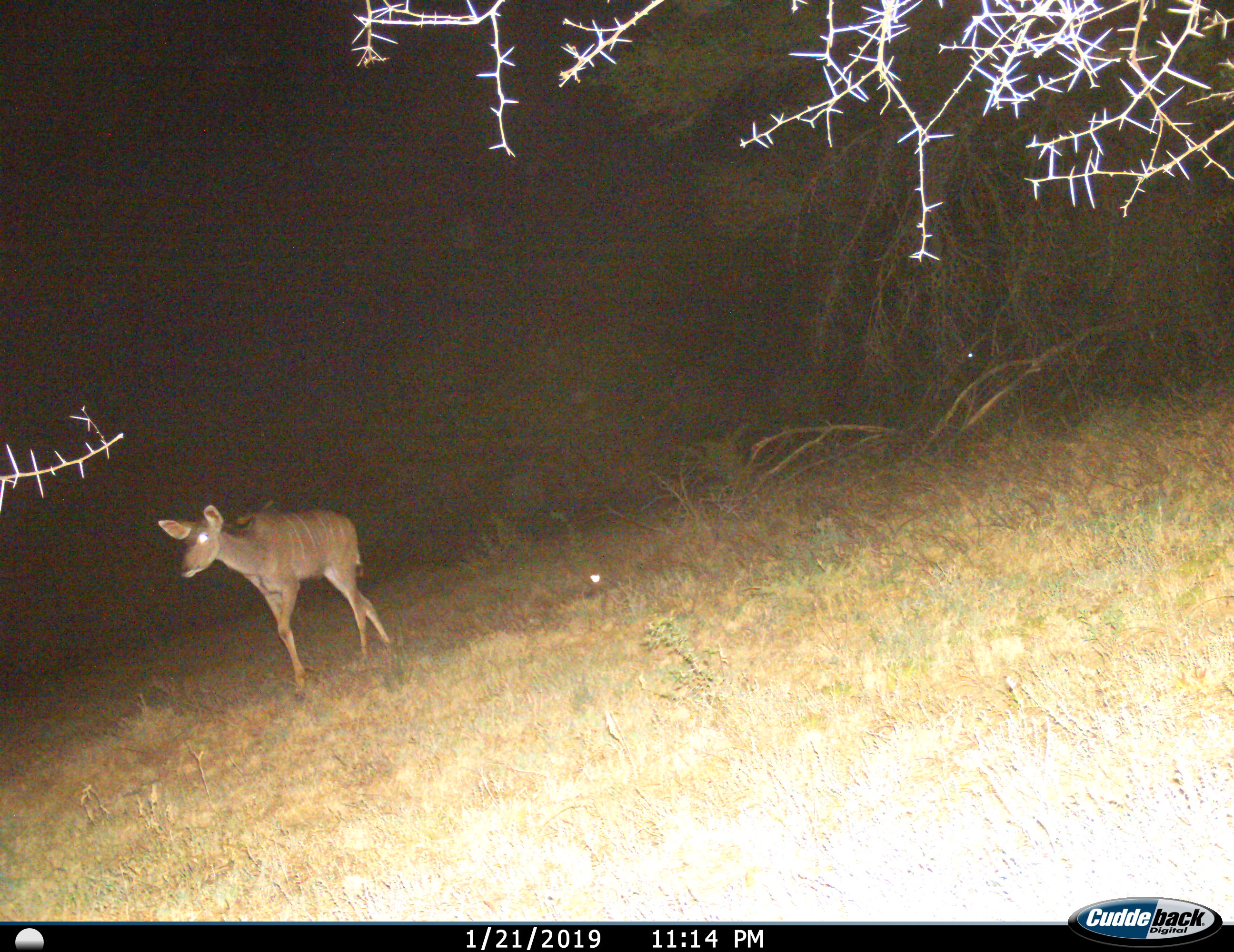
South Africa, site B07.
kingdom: Animalia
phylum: Chordata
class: Mammalia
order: Artiodactyla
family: Bovidae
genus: Tragelaphus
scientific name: Tragelaphus strepsiceros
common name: greater kudu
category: kudu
Kudu (greater kudu) (Tragelaphus strepsiceros), count 1. Behavior (volunteer vote fractions): standing 14%, resting 0%, moving 86%, interacting 0%. Young present (vote fraction): 14%. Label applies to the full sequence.